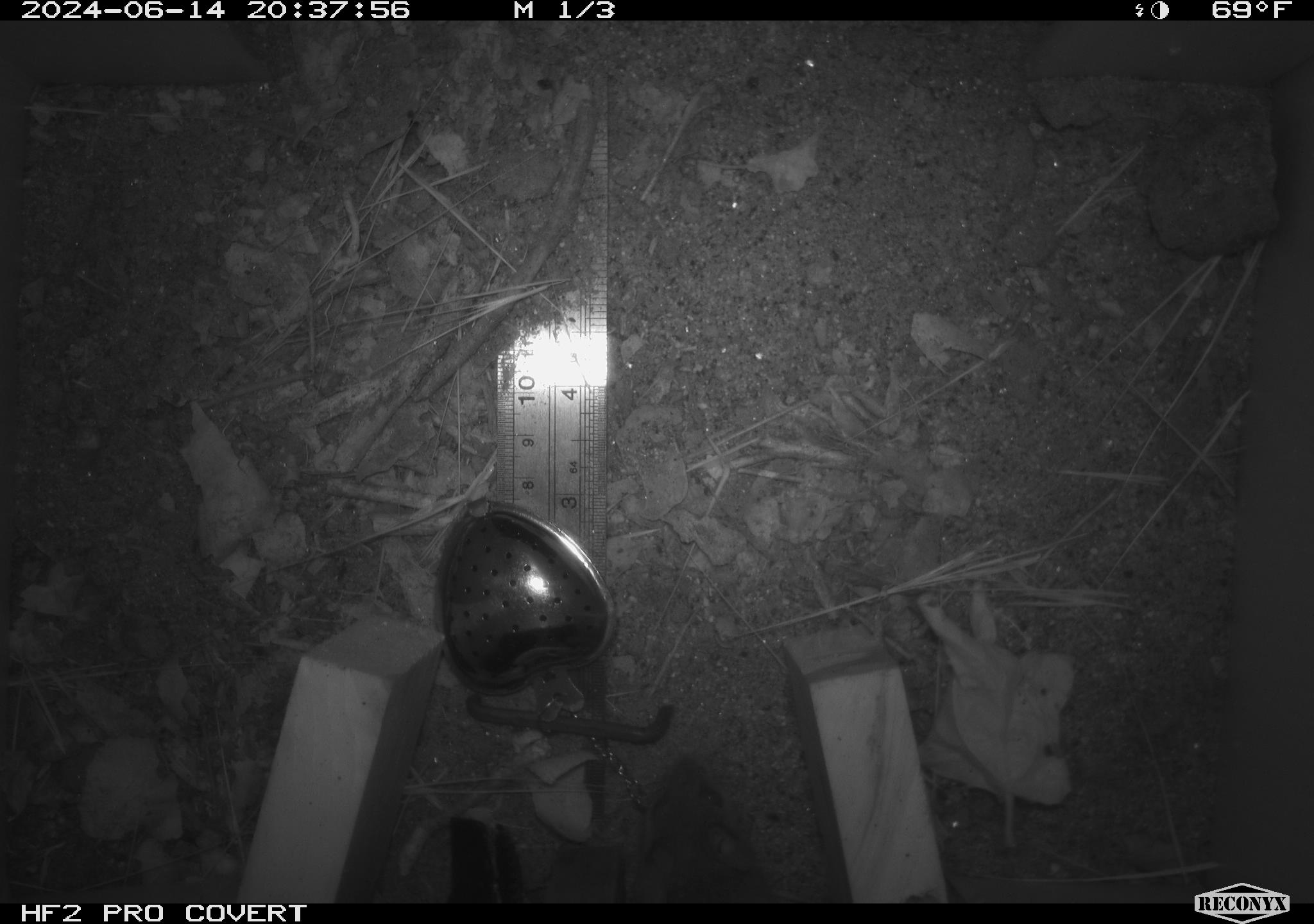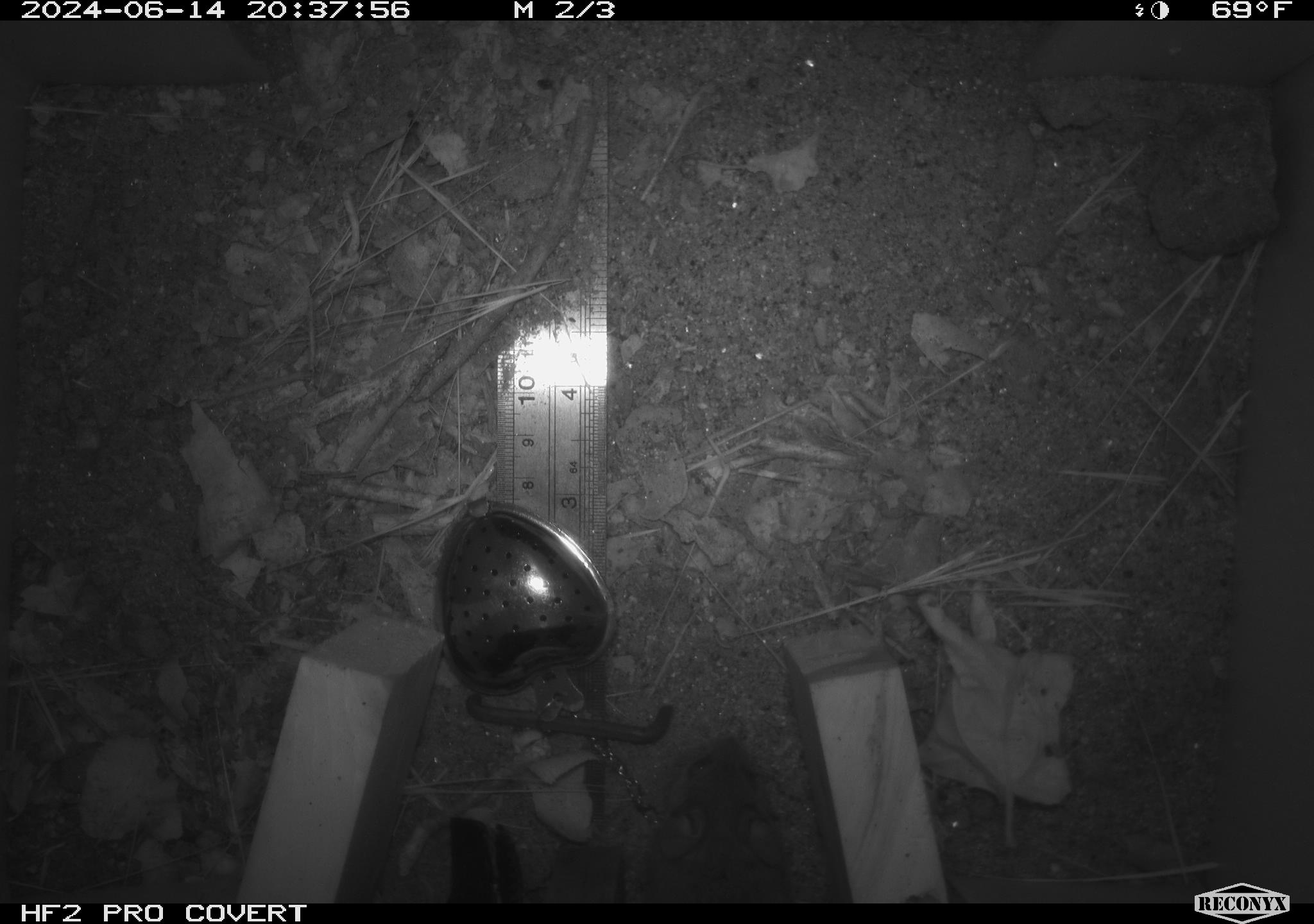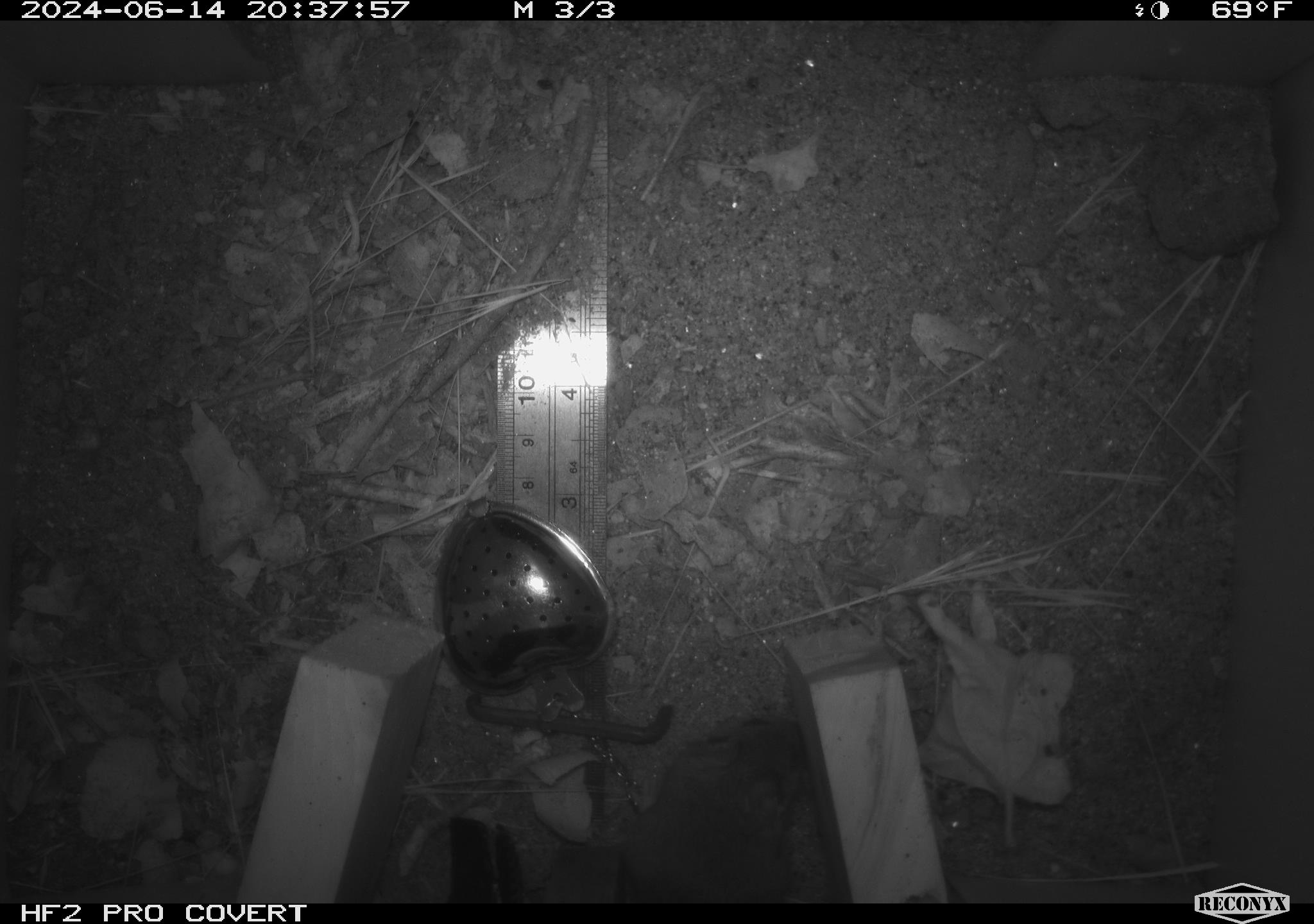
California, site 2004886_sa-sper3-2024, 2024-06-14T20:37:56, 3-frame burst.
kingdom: Animalia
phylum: Chordata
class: Mammalia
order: Rodentia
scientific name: Rodentia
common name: mouse species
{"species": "mouse species (Rodentia)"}